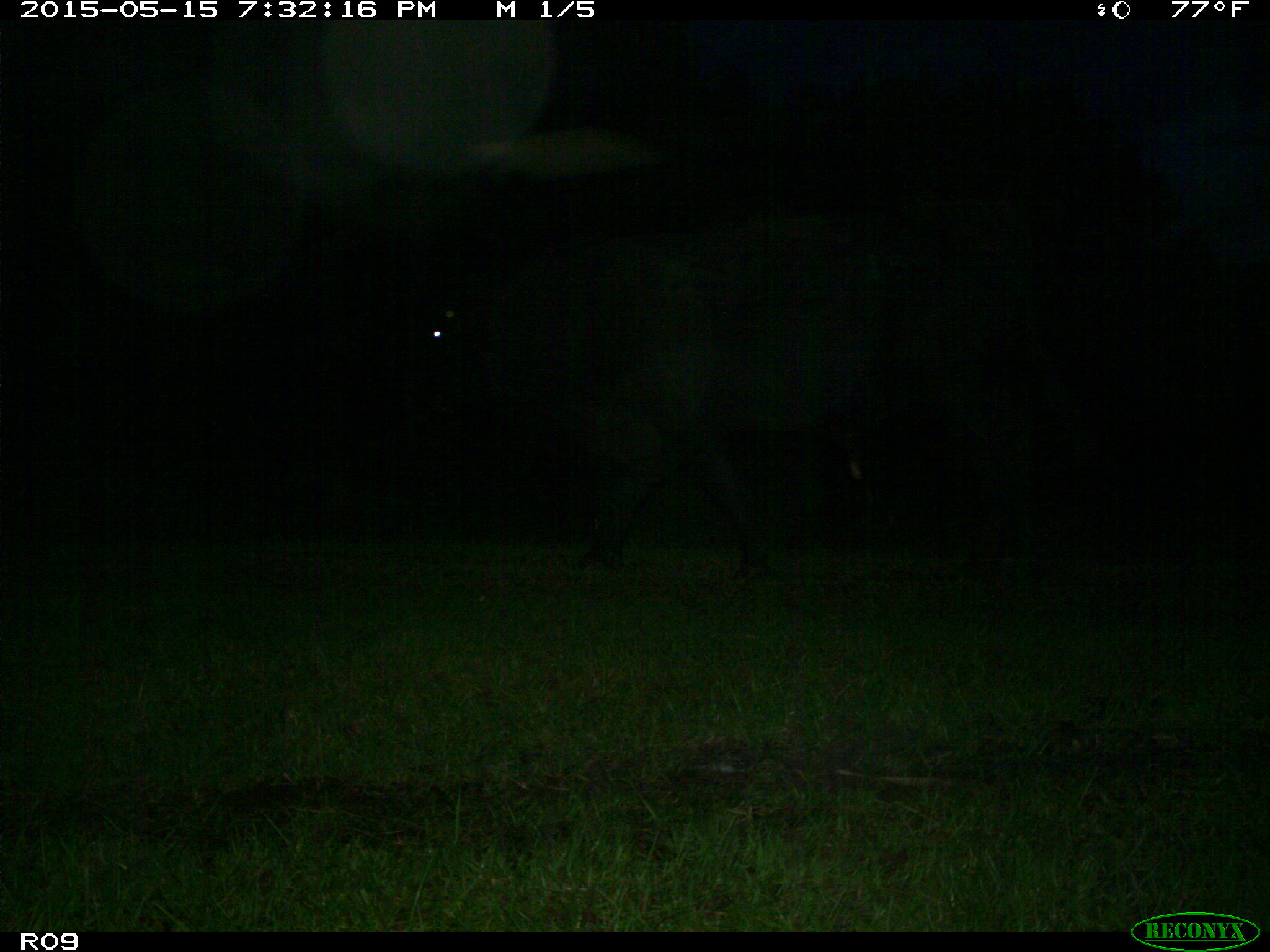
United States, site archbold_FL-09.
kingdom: Animalia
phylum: Chordata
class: Mammalia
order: Artiodactyla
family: Bovidae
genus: Bos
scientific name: Bos taurus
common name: domestic cow